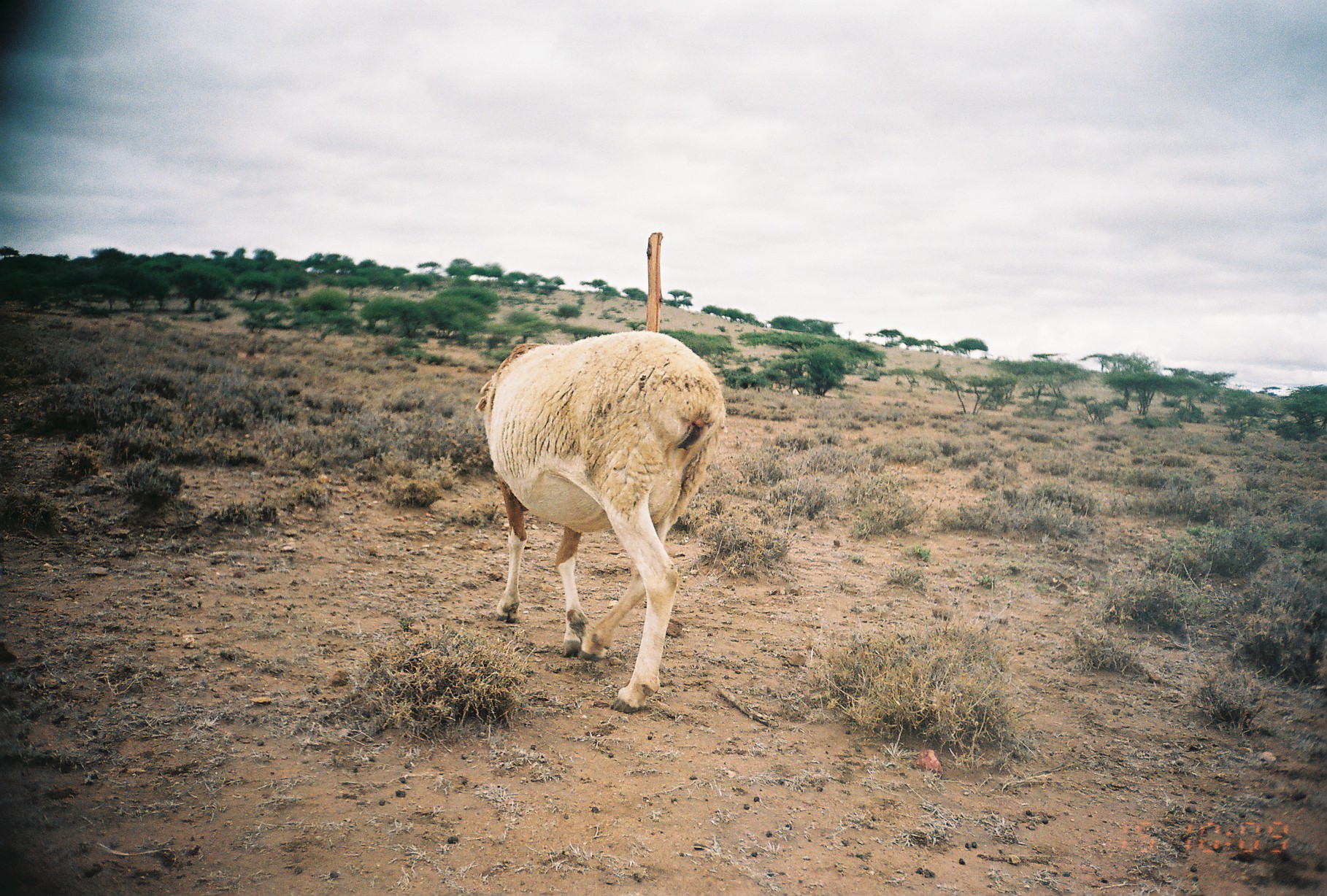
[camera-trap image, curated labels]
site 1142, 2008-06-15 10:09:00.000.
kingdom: Animalia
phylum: Chordata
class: Mammalia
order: Artiodactyla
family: Bovidae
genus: Ovis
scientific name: Ovis aries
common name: domestic sheep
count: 1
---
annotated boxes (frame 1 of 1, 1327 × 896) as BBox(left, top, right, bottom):
ovis aries: BBox(473, 328, 729, 715)